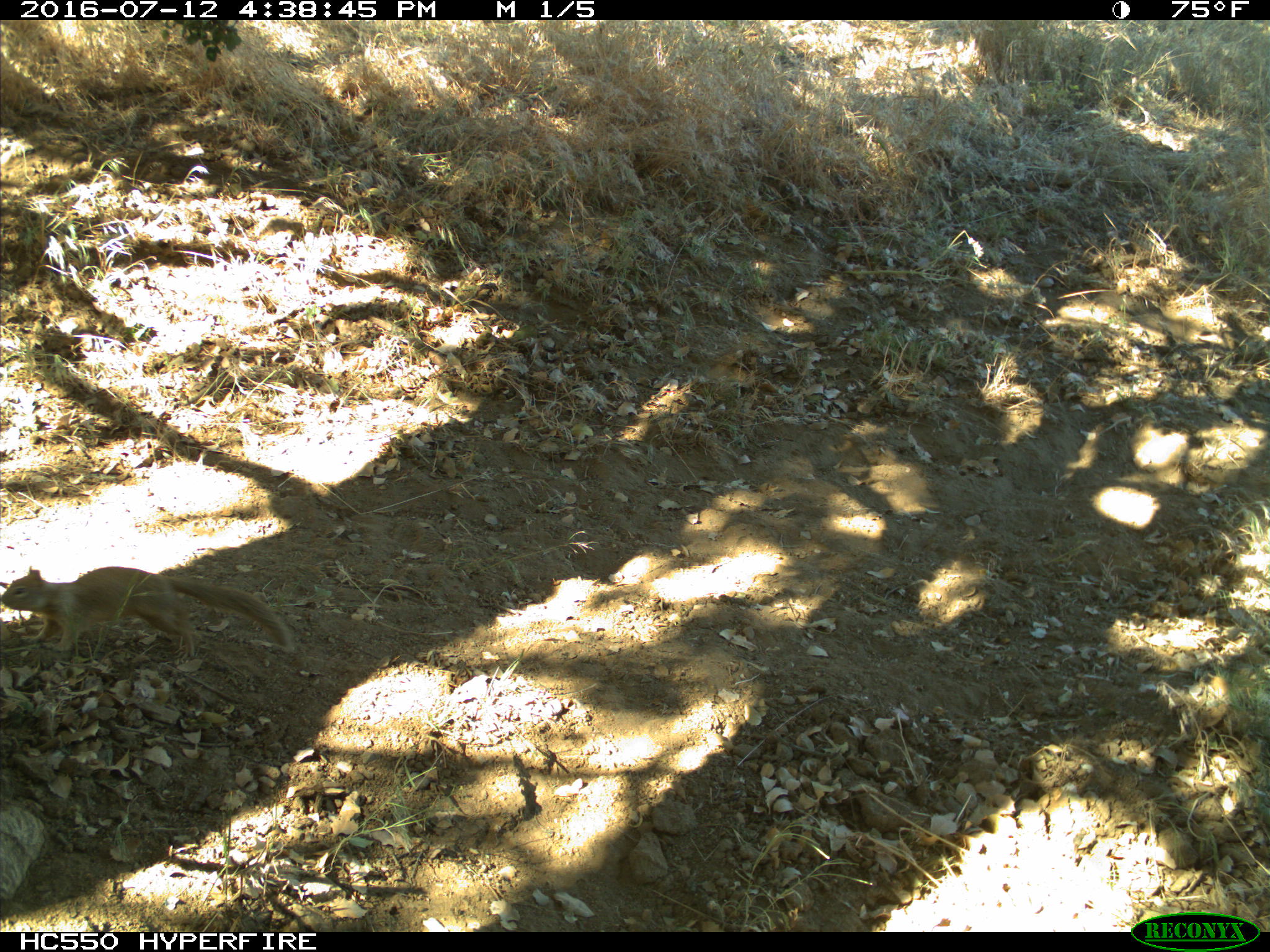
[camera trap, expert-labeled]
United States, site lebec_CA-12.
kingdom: Animalia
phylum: Chordata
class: Mammalia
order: Rodentia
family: Sciuridae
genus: Otospermophilus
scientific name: Otospermophilus beecheyi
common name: california ground squirrel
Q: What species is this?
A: Otospermophilus beecheyi (california ground squirrel).